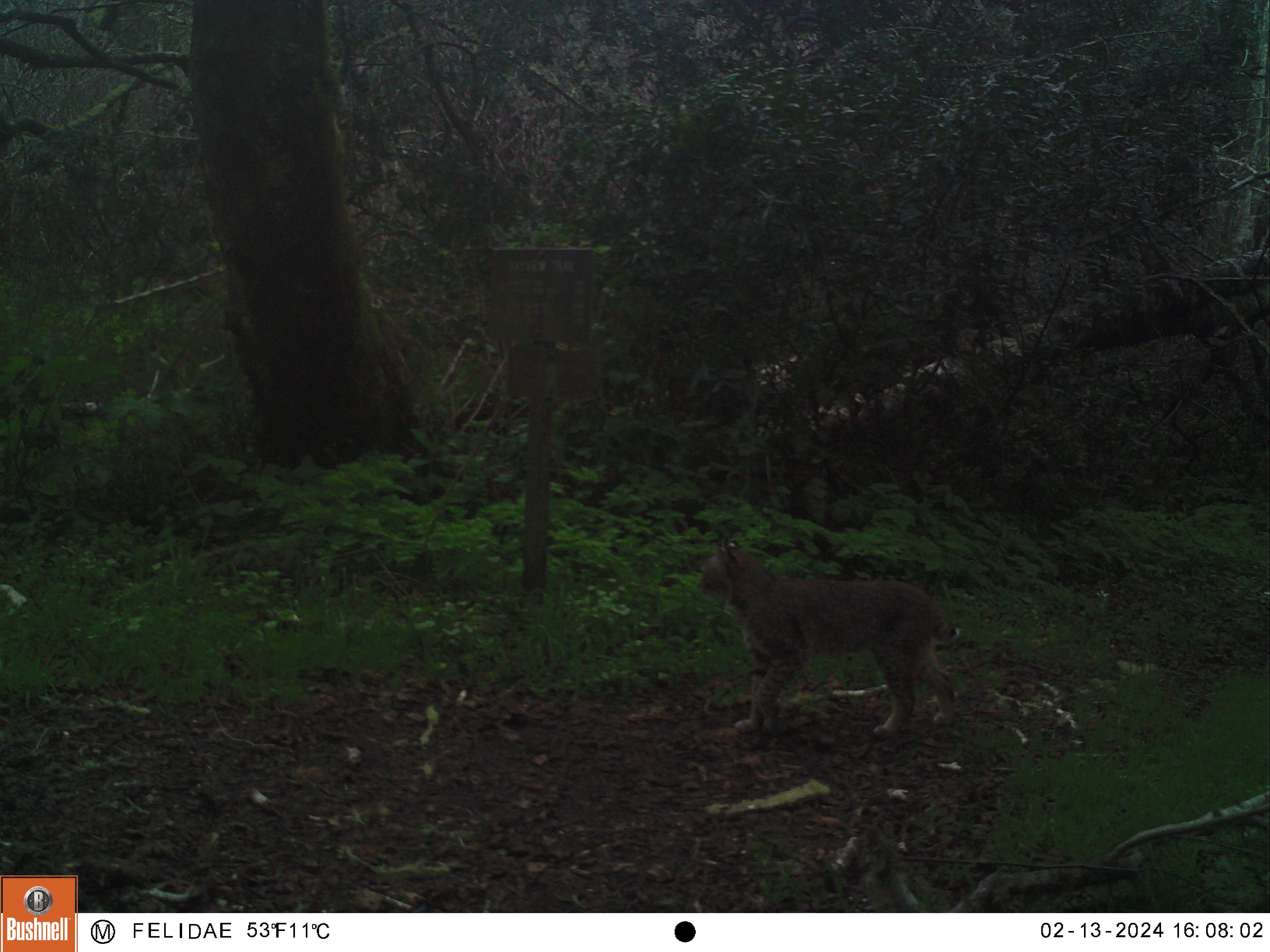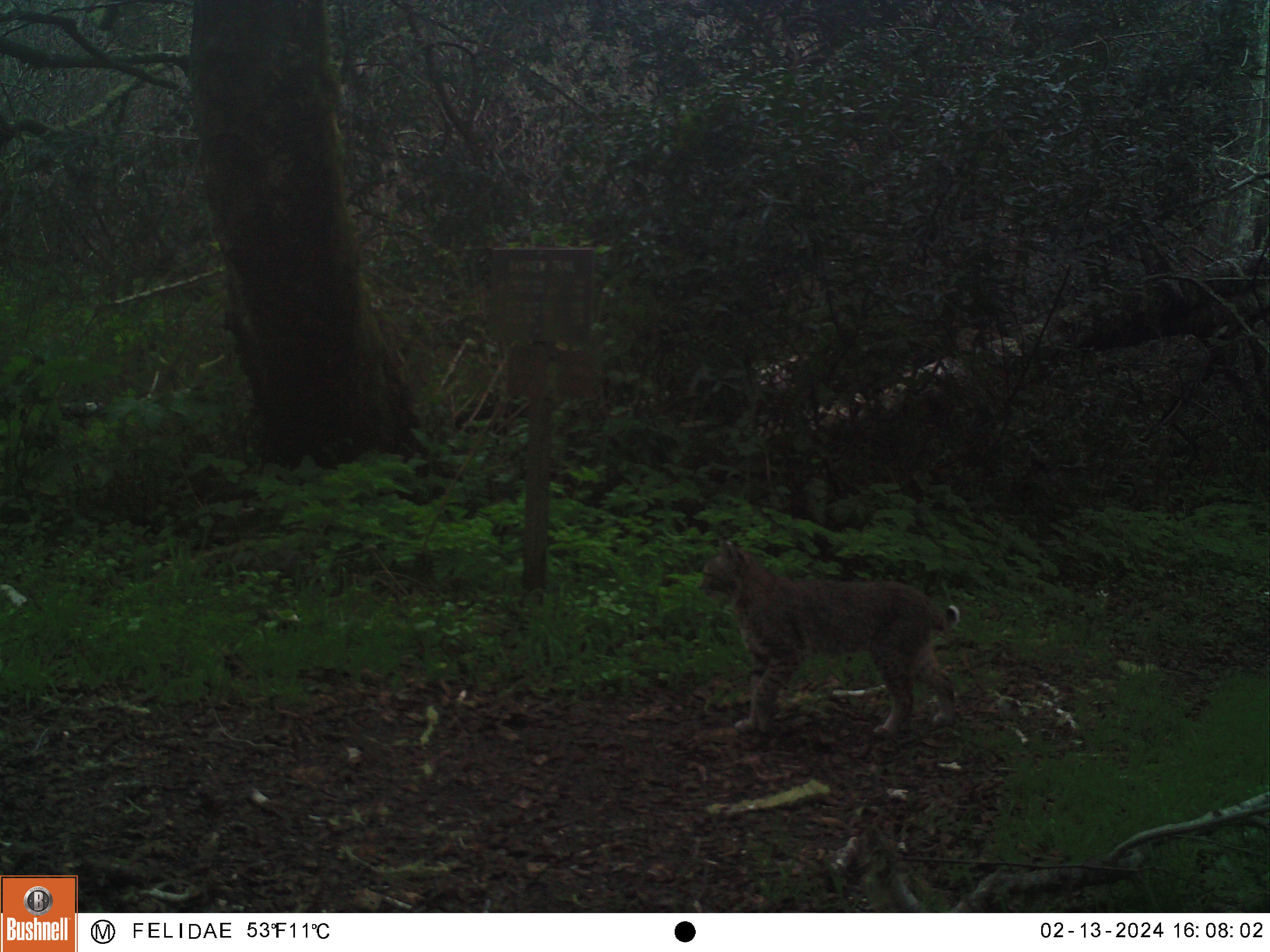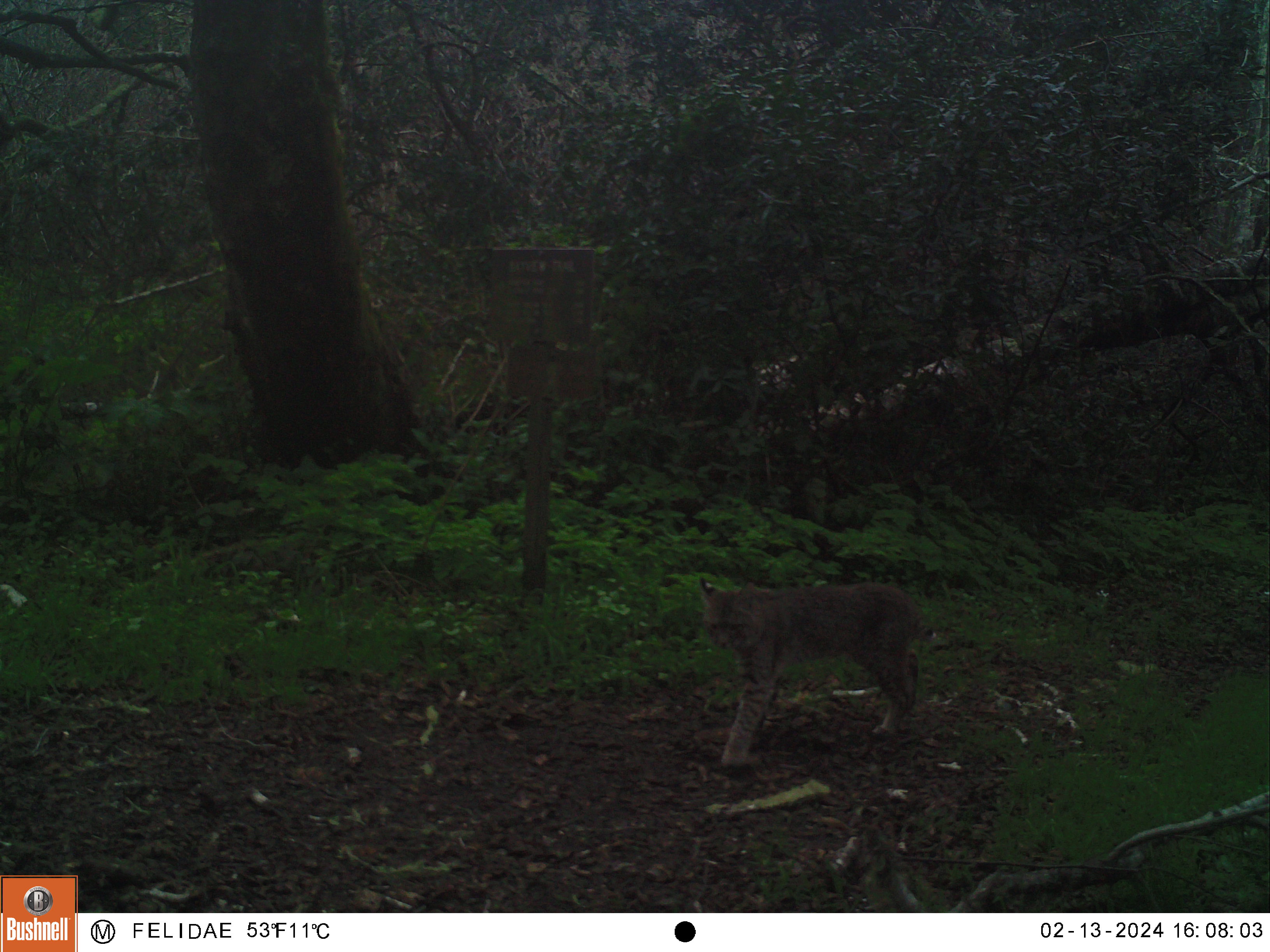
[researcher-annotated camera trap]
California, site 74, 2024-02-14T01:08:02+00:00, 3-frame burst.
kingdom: Animalia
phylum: Chordata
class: Mammalia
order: Carnivora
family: Felidae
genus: Lynx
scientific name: Lynx rufus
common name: bobcat